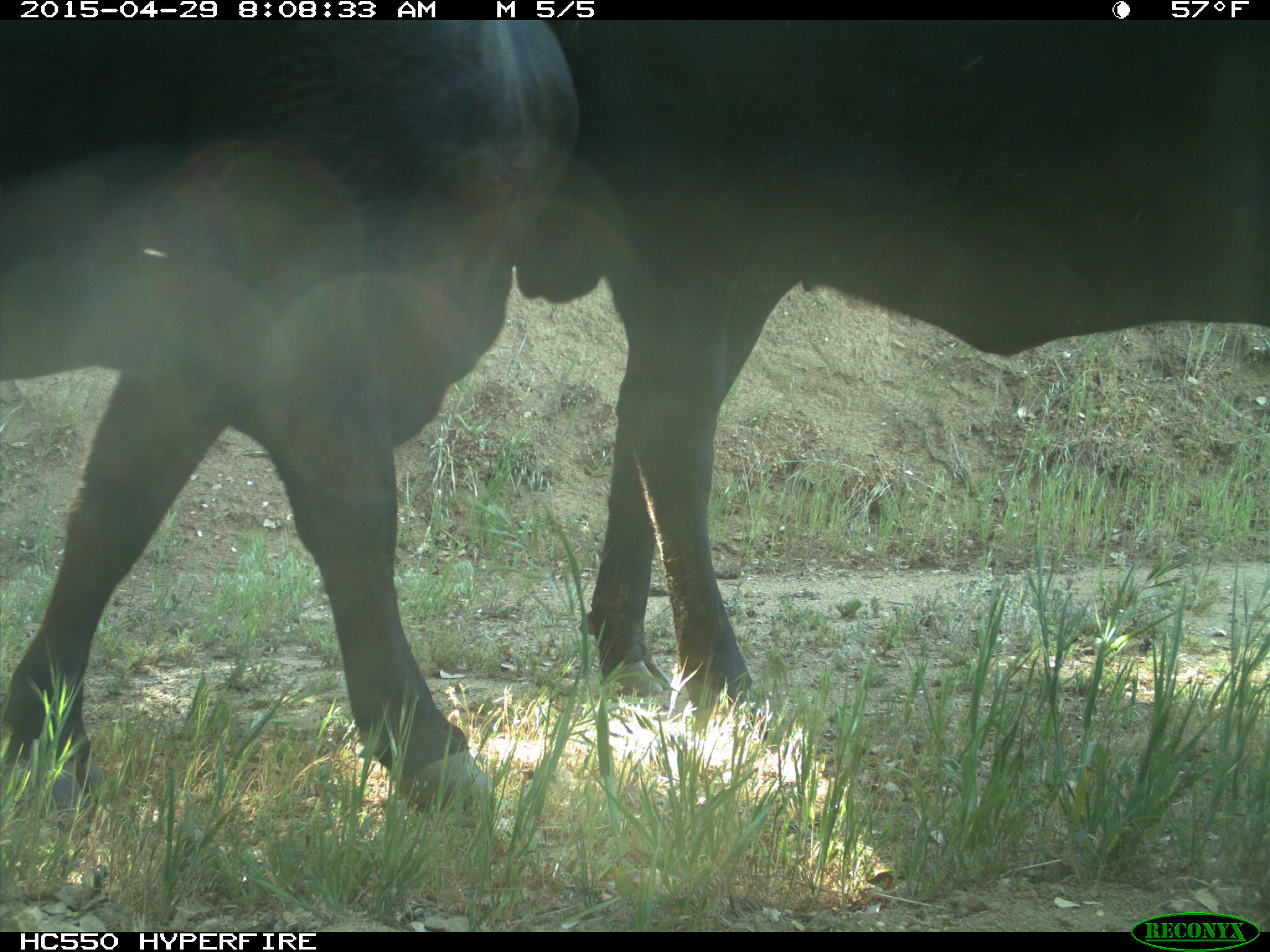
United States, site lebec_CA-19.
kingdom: Animalia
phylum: Chordata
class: Mammalia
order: Artiodactyla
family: Bovidae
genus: Bos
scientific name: Bos taurus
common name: domestic cow